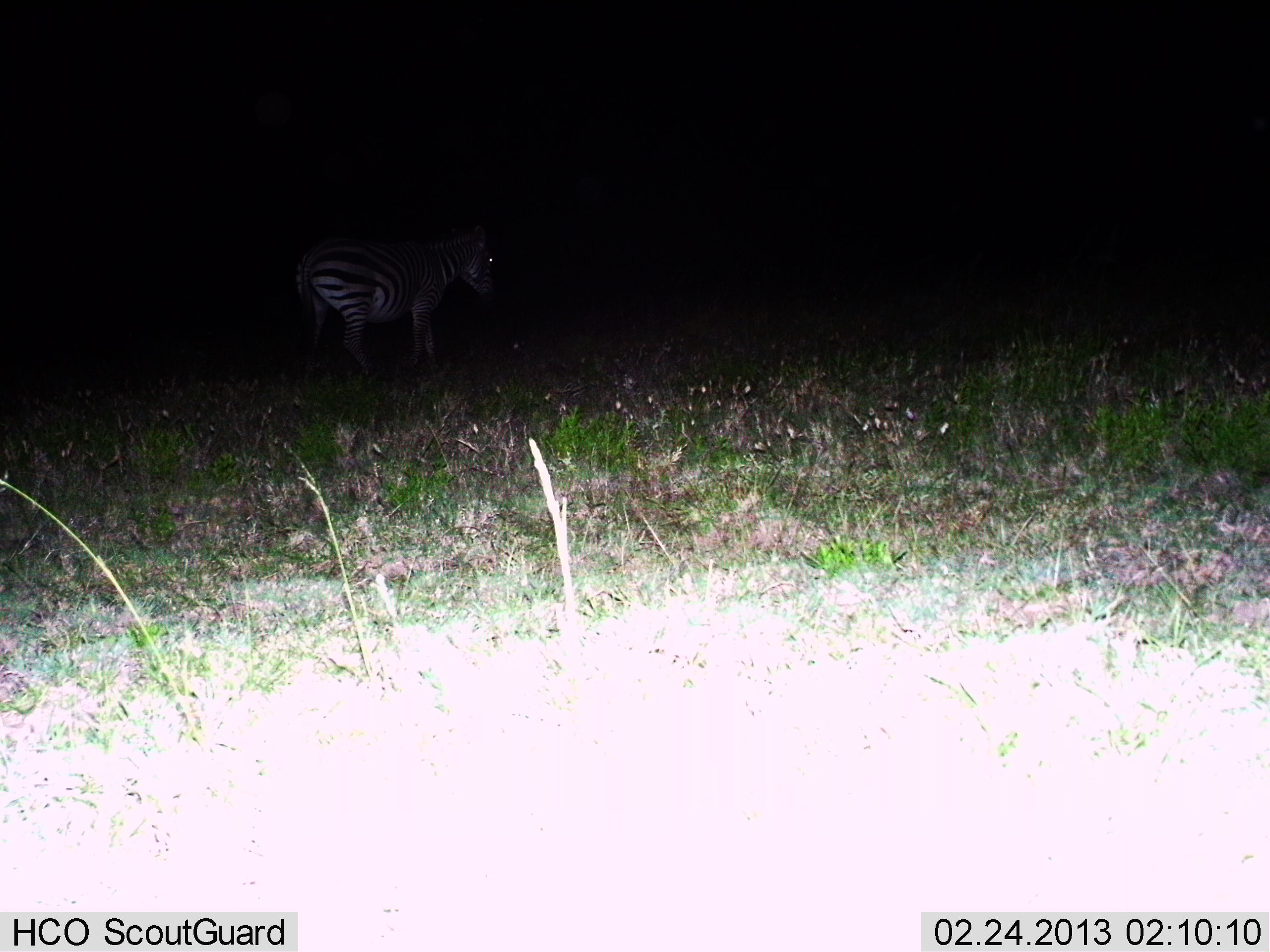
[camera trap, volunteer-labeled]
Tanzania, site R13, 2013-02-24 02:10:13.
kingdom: Animalia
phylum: Chordata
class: Mammalia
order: Perissodactyla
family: Equidae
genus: Equus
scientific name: Equus quagga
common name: plains zebra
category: zebra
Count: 1.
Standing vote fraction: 68%.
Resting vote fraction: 0%.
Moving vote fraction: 36%.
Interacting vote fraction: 0%.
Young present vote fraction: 0%.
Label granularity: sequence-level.